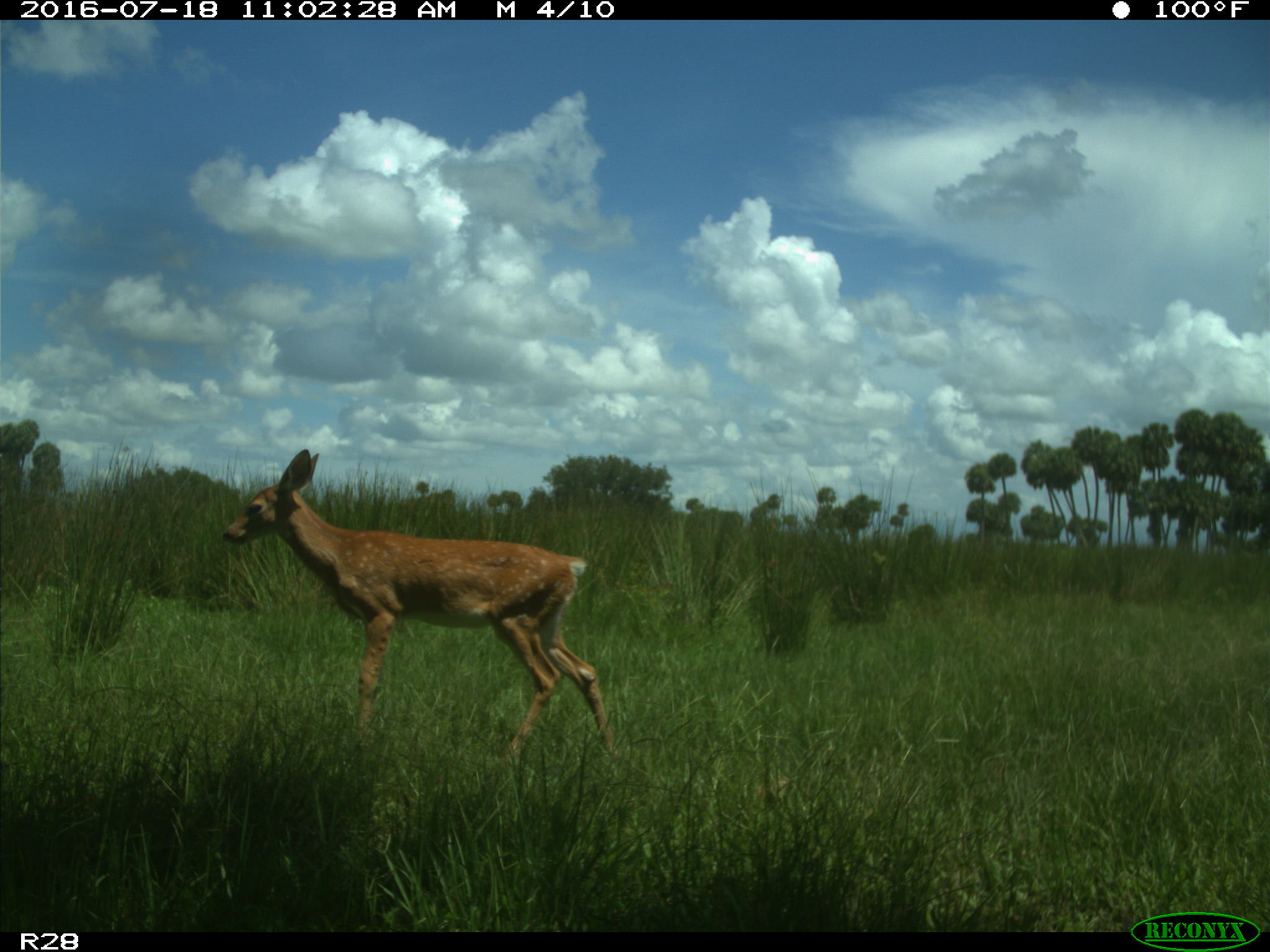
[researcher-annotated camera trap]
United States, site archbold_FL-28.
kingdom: Animalia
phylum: Chordata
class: Mammalia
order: Artiodactyla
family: Cervidae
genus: Odocoileus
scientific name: Odocoileus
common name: deer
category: unidentified deer